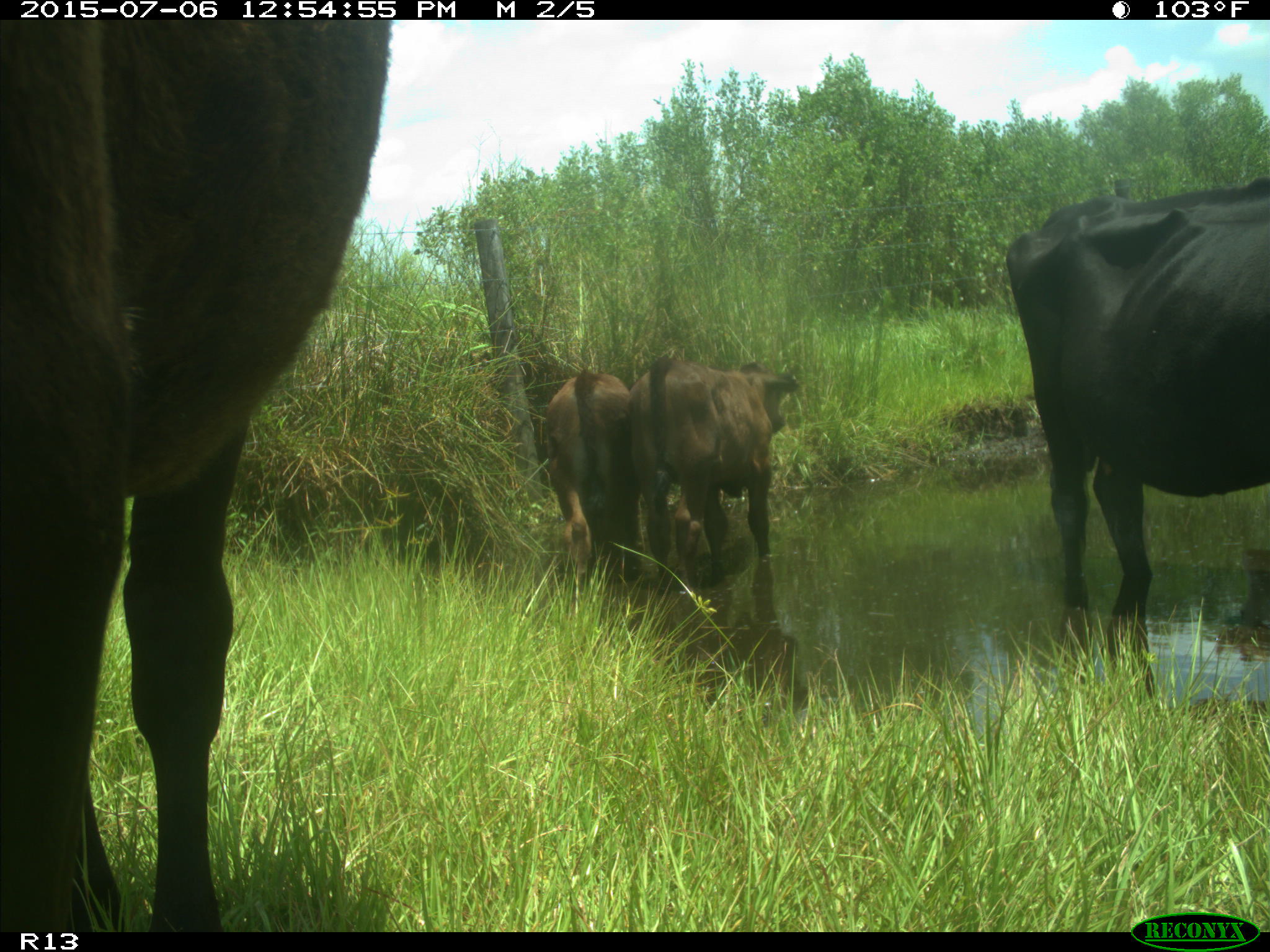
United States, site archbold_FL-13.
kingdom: Animalia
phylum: Chordata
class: Mammalia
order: Artiodactyla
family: Bovidae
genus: Bos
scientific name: Bos taurus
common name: domestic cow